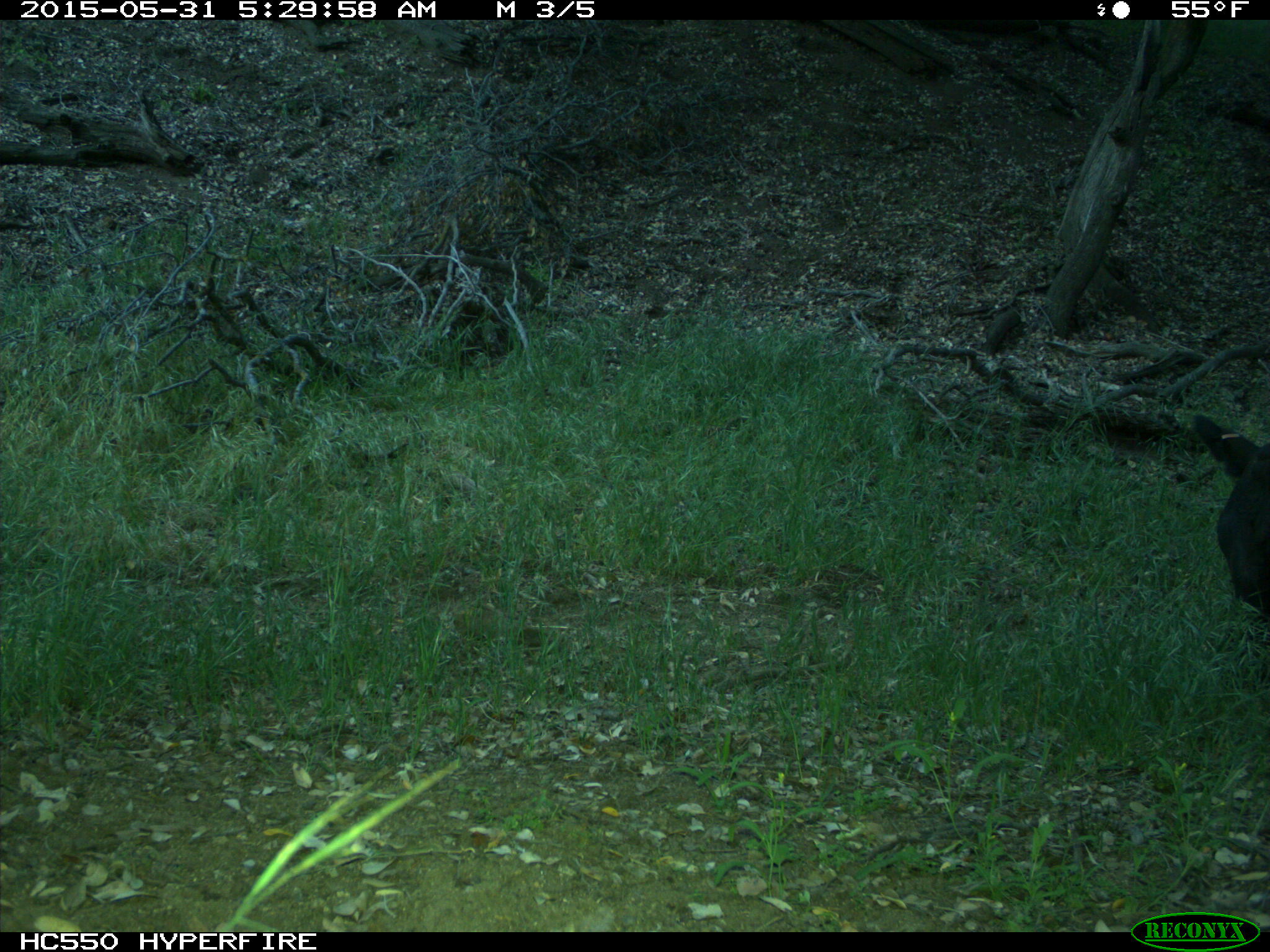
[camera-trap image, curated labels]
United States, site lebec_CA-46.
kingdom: Animalia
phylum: Chordata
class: Mammalia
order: Artiodactyla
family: Bovidae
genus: Bos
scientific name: Bos taurus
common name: domestic cow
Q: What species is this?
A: Bos taurus (domestic cow).